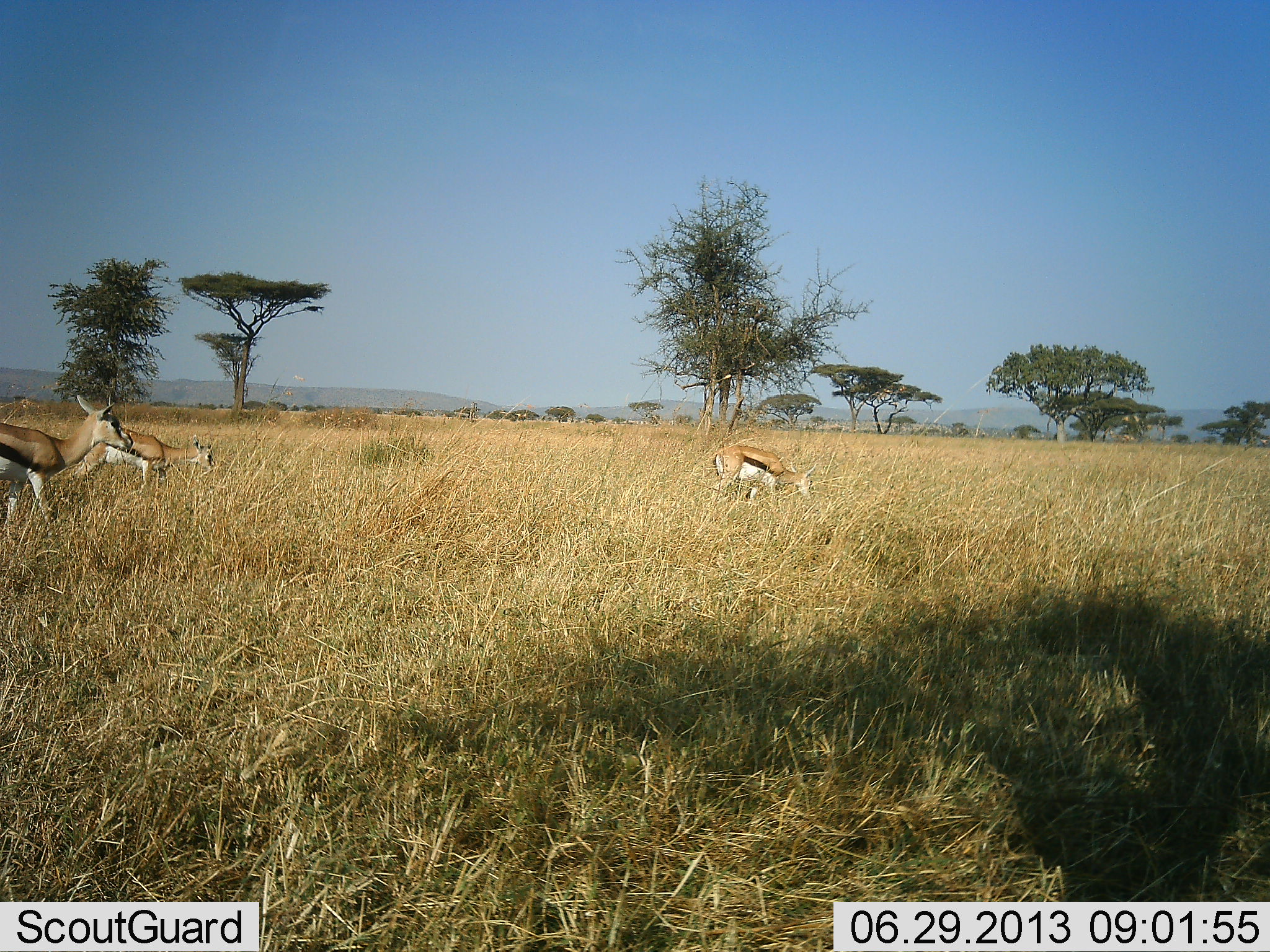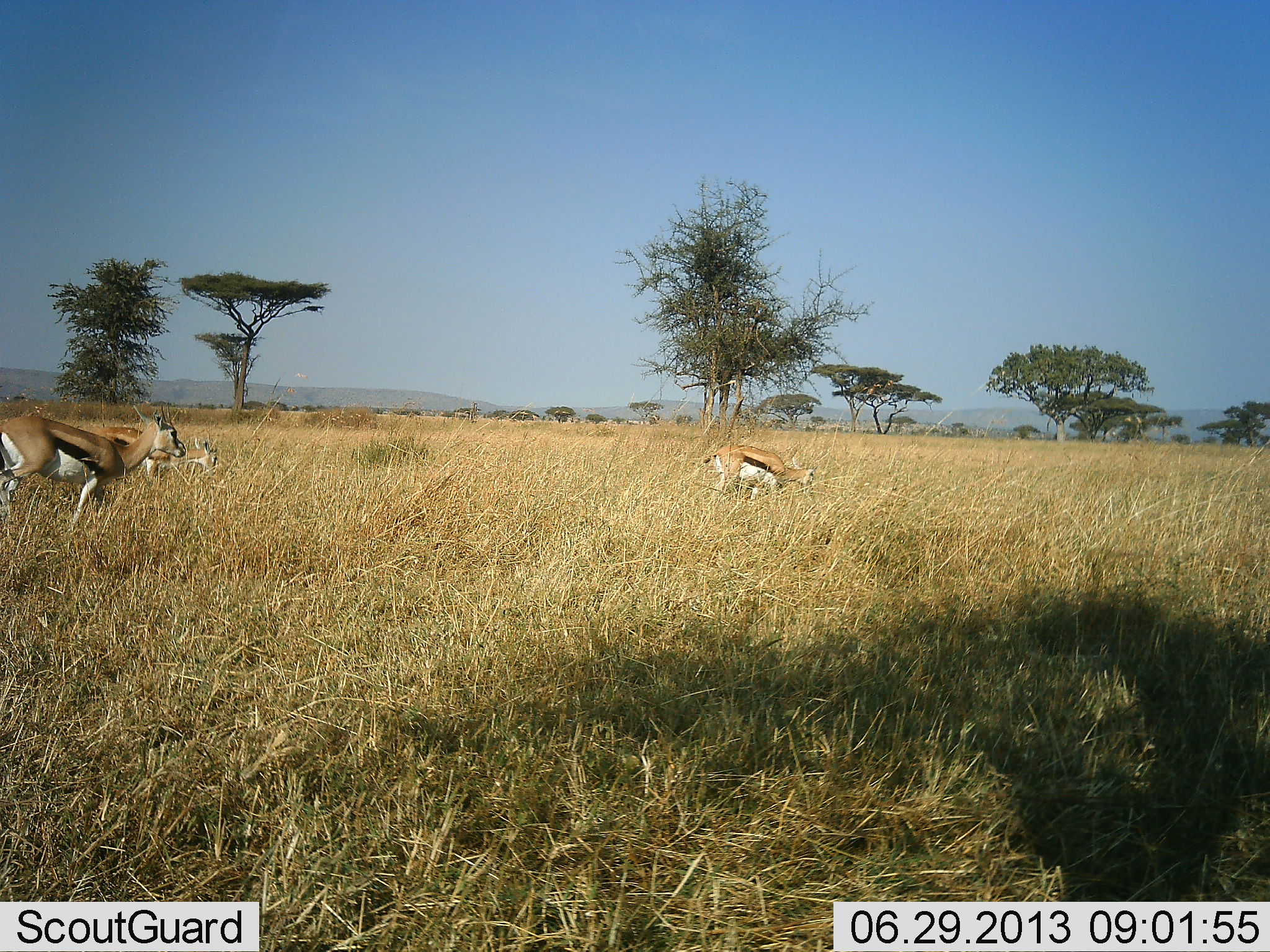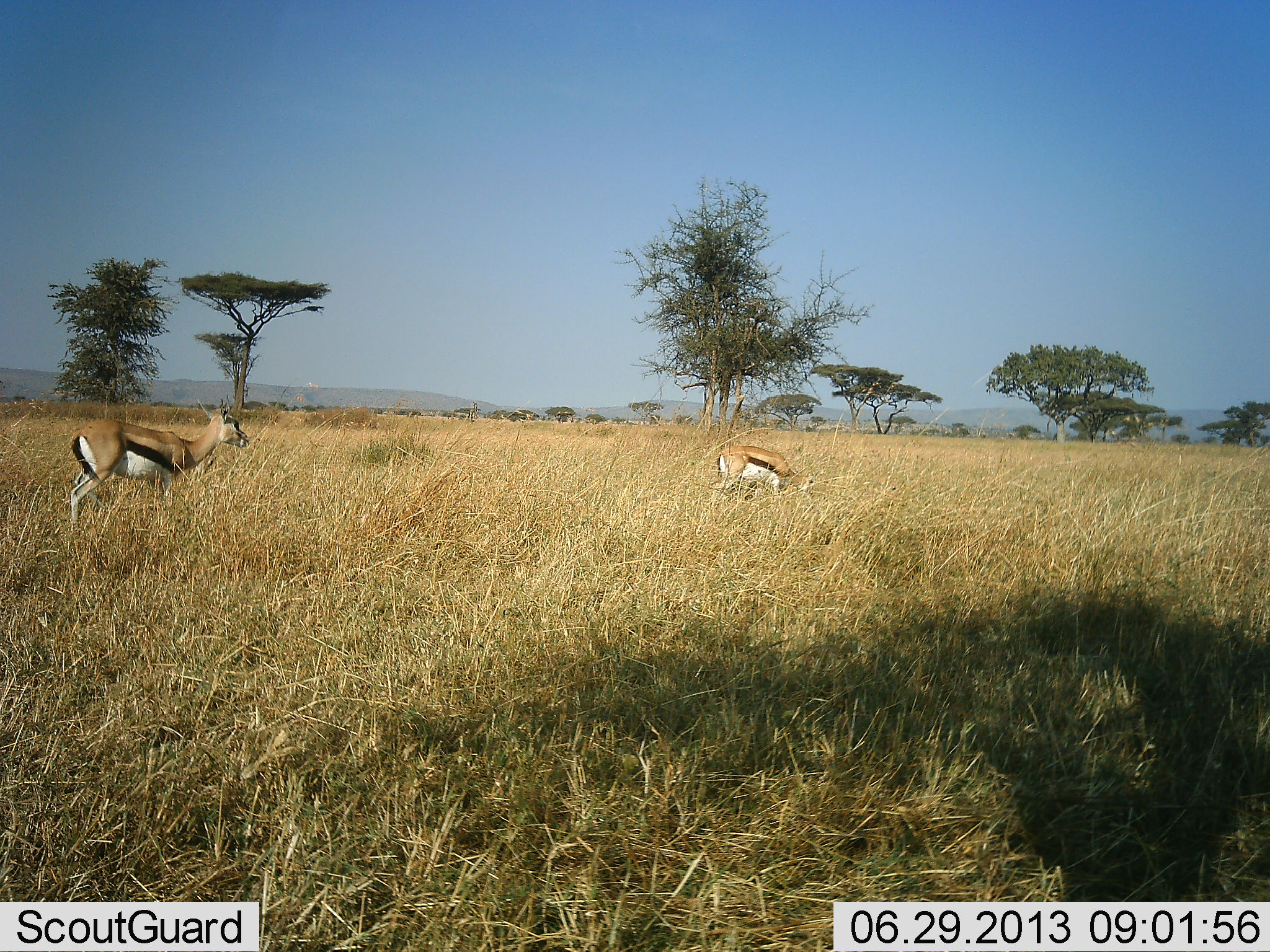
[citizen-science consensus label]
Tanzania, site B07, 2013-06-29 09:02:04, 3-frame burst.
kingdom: Animalia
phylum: Chordata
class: Mammalia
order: Artiodactyla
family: Bovidae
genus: Eudorcas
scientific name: Eudorcas thomsonii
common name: thomson's gazelle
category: gazellethomsons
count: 3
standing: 33%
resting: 12%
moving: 54%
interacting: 4%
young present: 8%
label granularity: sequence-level